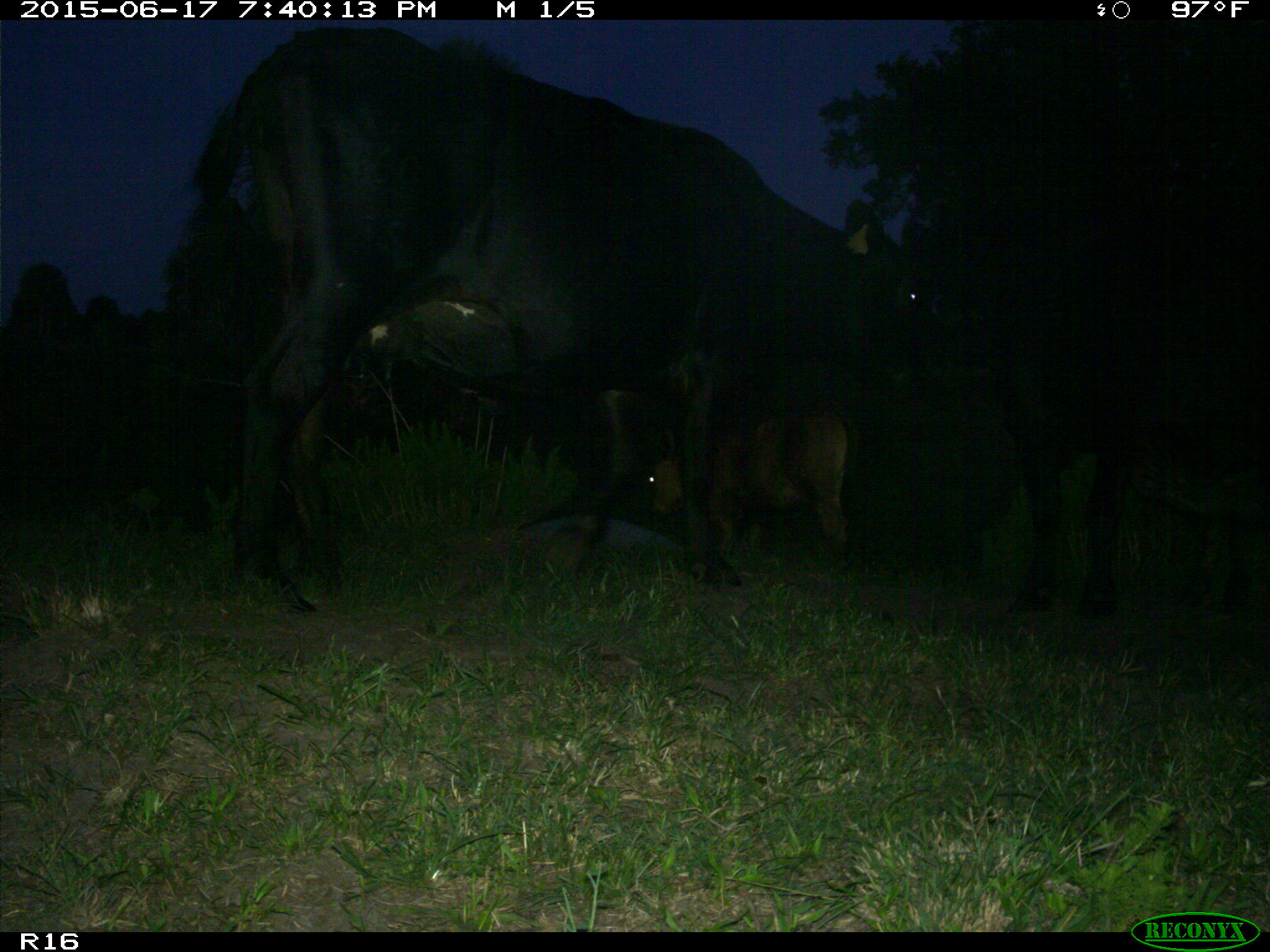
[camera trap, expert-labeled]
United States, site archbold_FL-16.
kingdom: Animalia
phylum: Chordata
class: Mammalia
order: Artiodactyla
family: Bovidae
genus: Bos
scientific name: Bos taurus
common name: domestic cow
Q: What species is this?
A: Bos taurus (domestic cow).